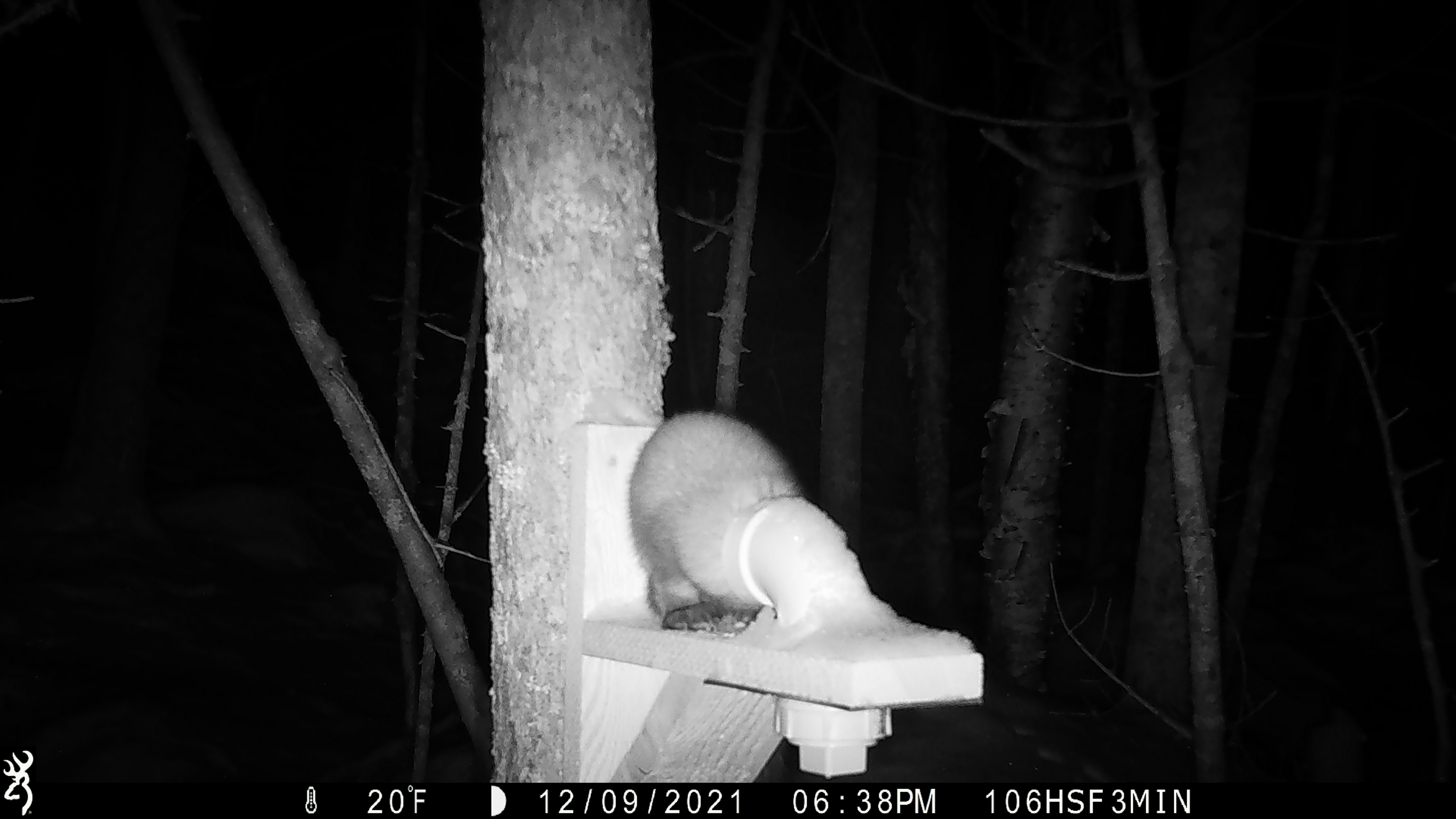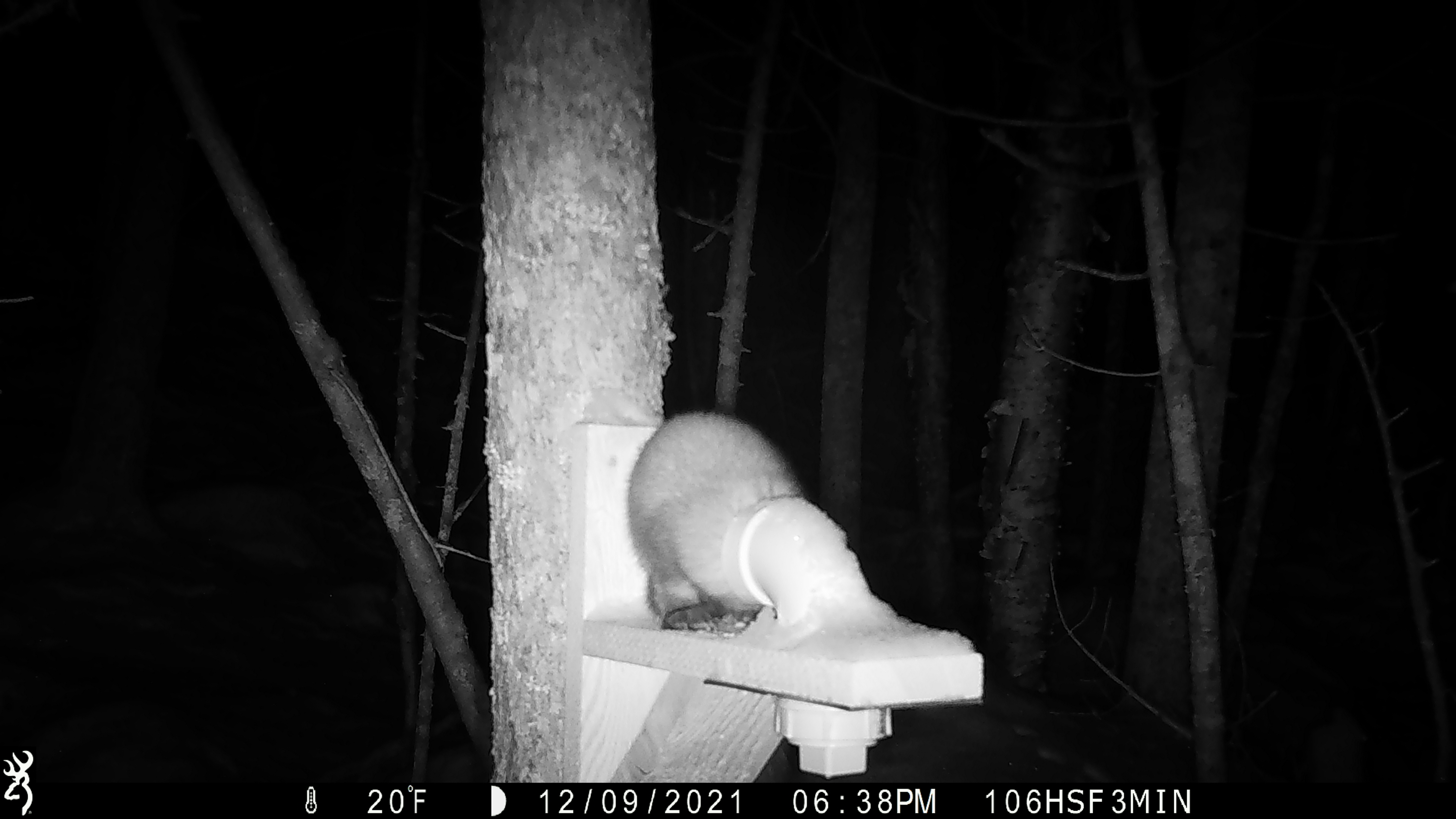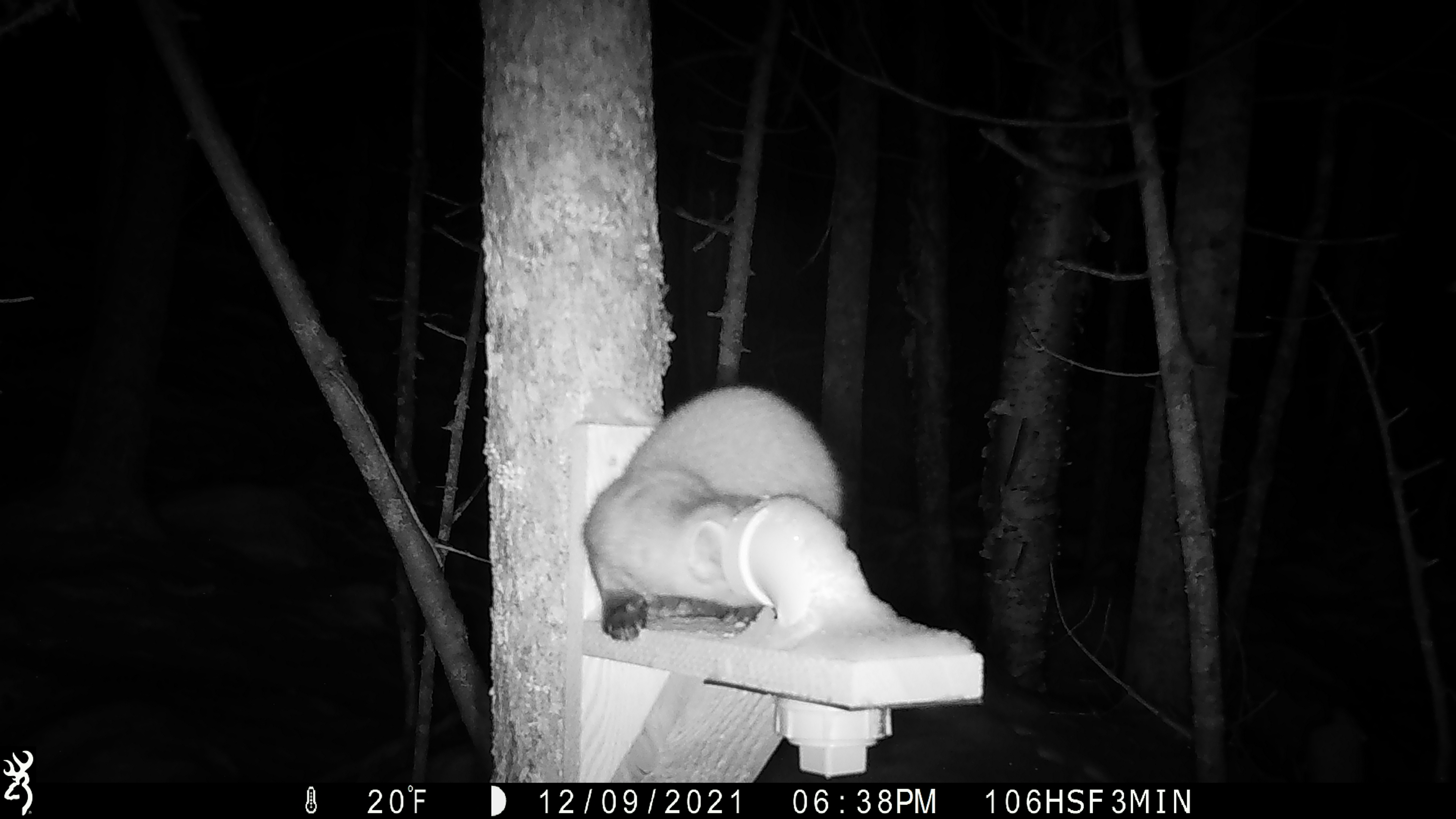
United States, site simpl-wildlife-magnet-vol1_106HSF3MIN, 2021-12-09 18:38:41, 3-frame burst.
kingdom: Animalia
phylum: Chordata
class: Mammalia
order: Carnivora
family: Mustelidae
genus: Martes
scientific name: Martes americana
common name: american marten